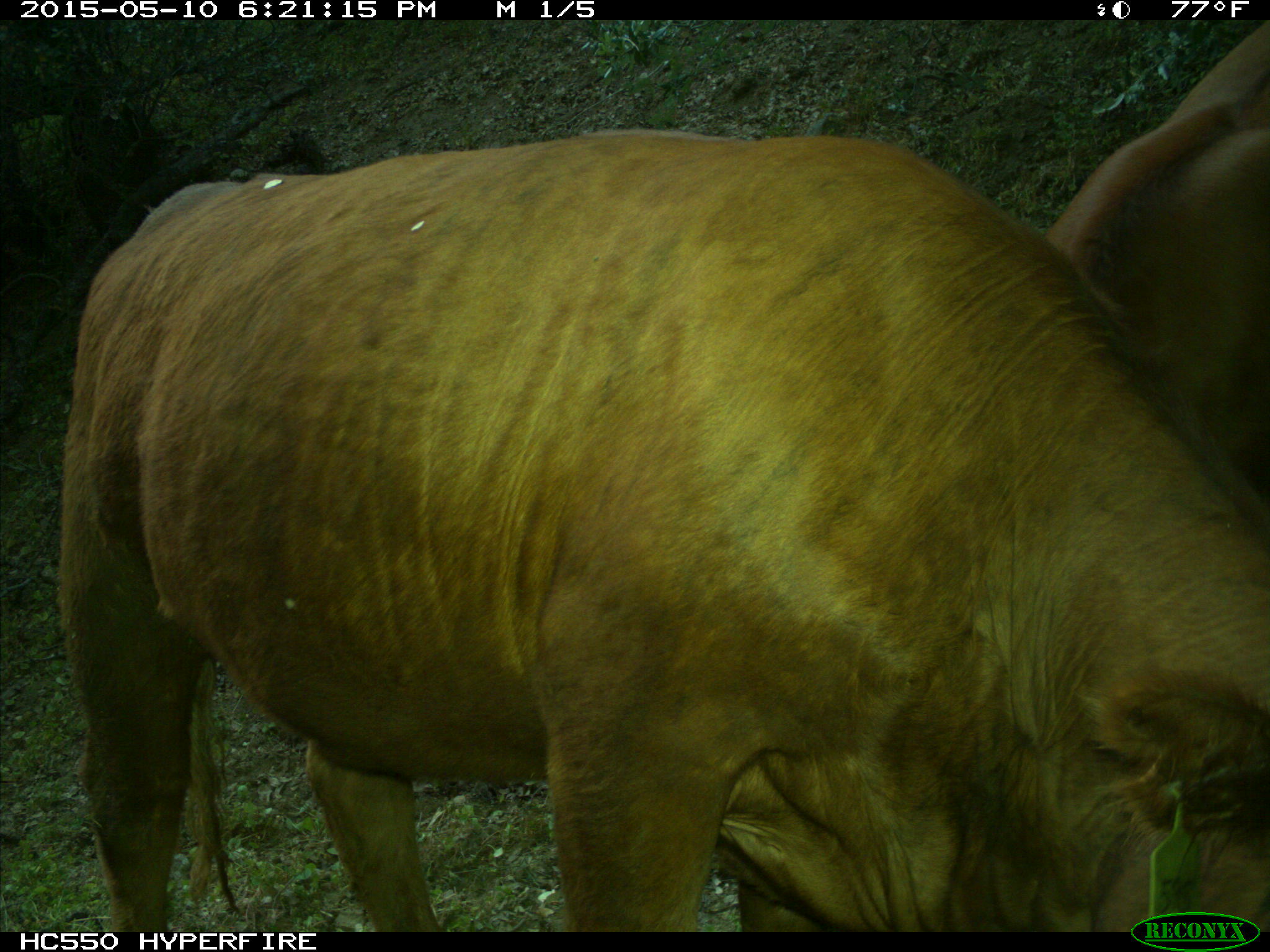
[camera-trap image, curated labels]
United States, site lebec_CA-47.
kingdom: Animalia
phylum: Chordata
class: Mammalia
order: Artiodactyla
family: Bovidae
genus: Bos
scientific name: Bos taurus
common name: domestic cow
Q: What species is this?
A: Bos taurus (domestic cow).